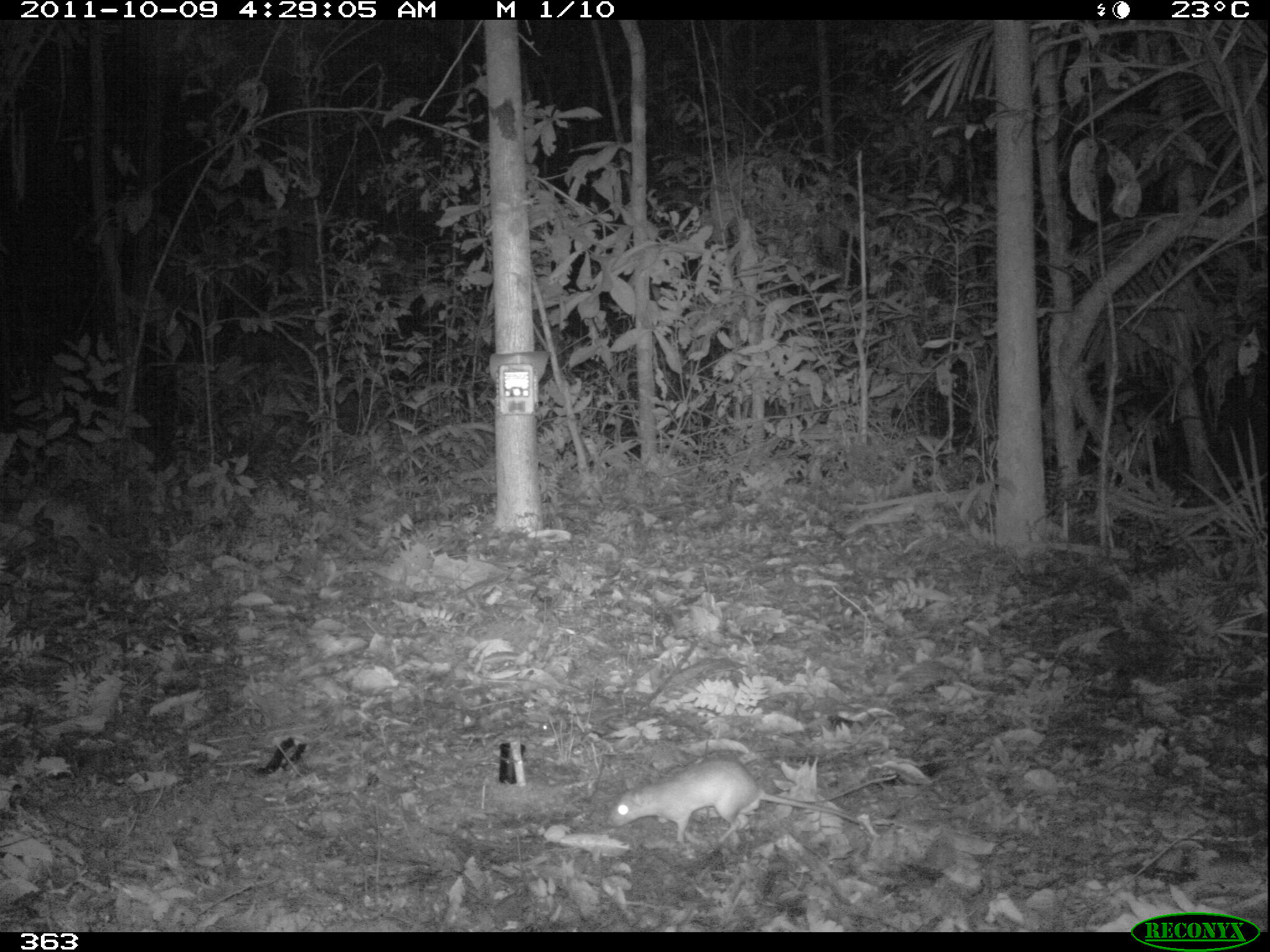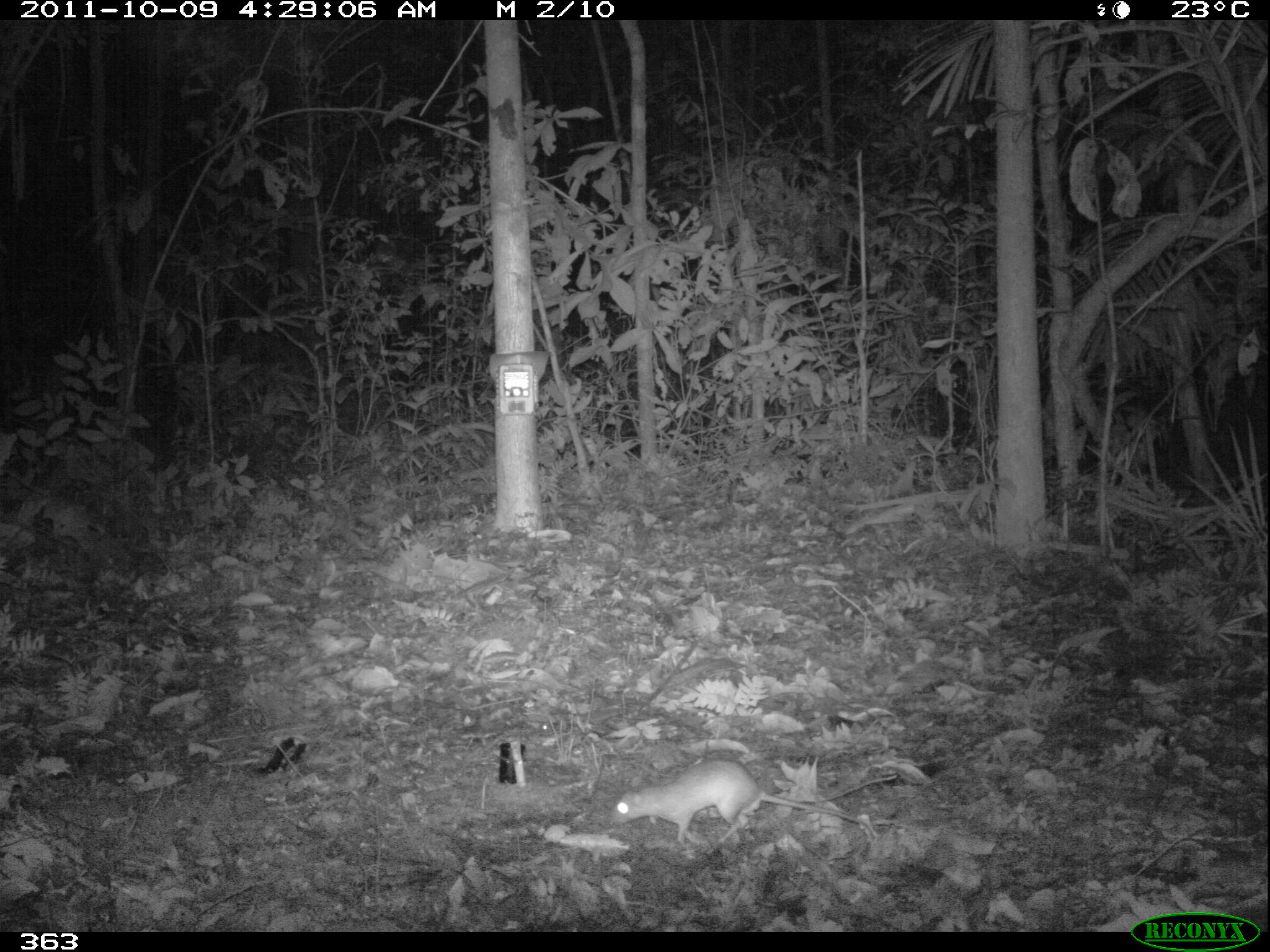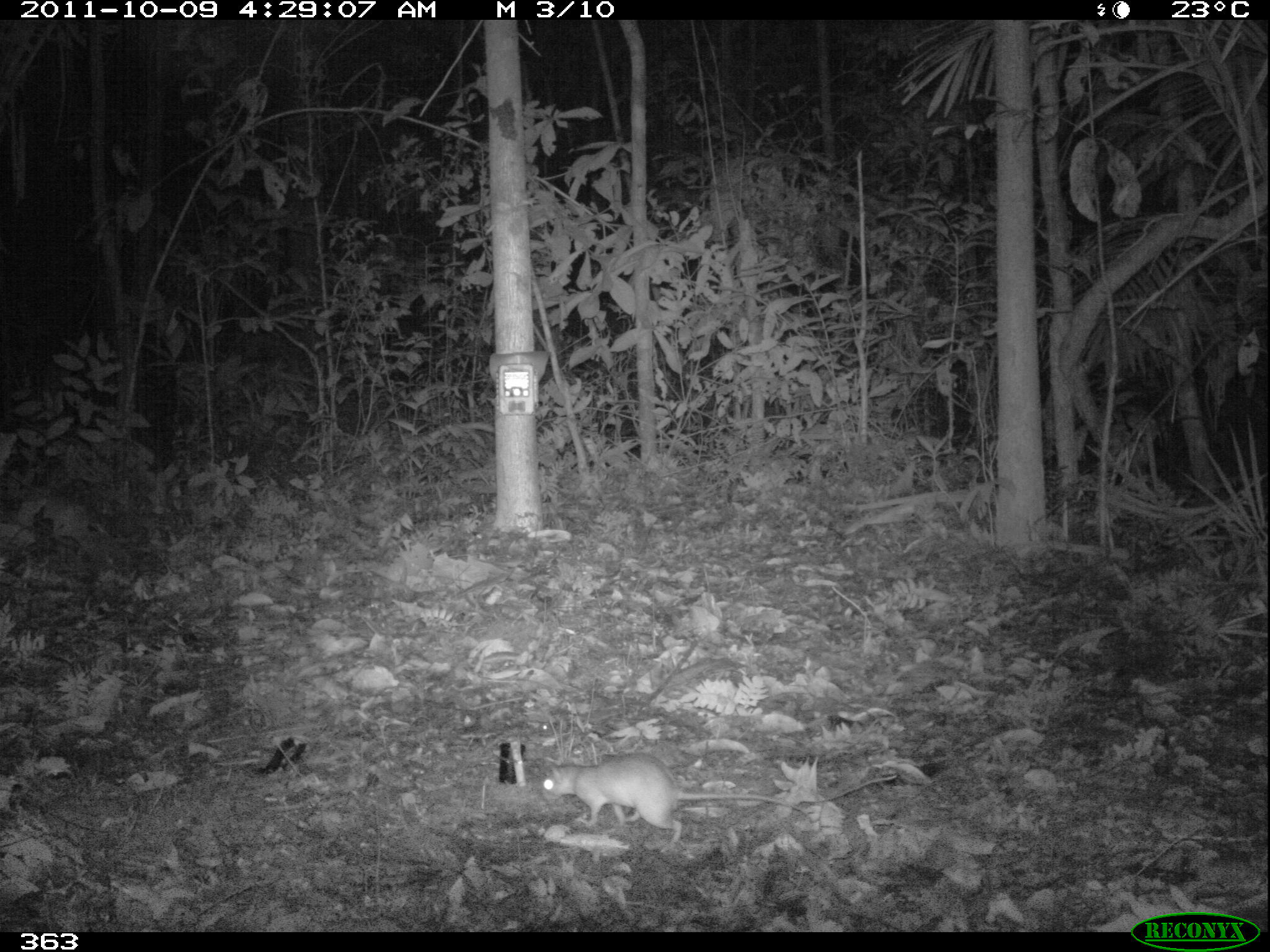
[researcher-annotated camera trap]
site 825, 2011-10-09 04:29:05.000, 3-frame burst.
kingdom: Animalia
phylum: Chordata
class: Mammalia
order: Rodentia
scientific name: Rodentia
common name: rodents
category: unknown rodent